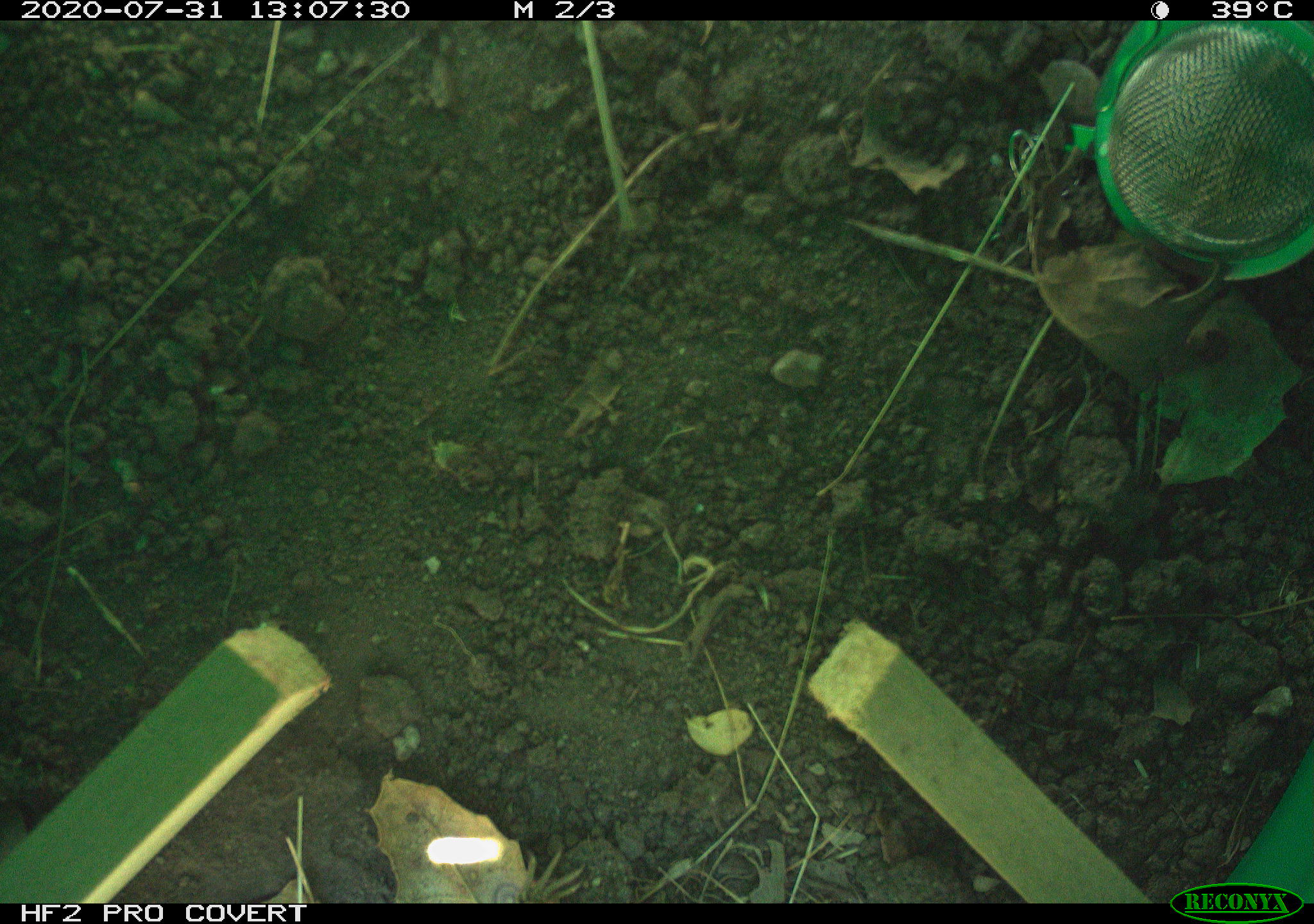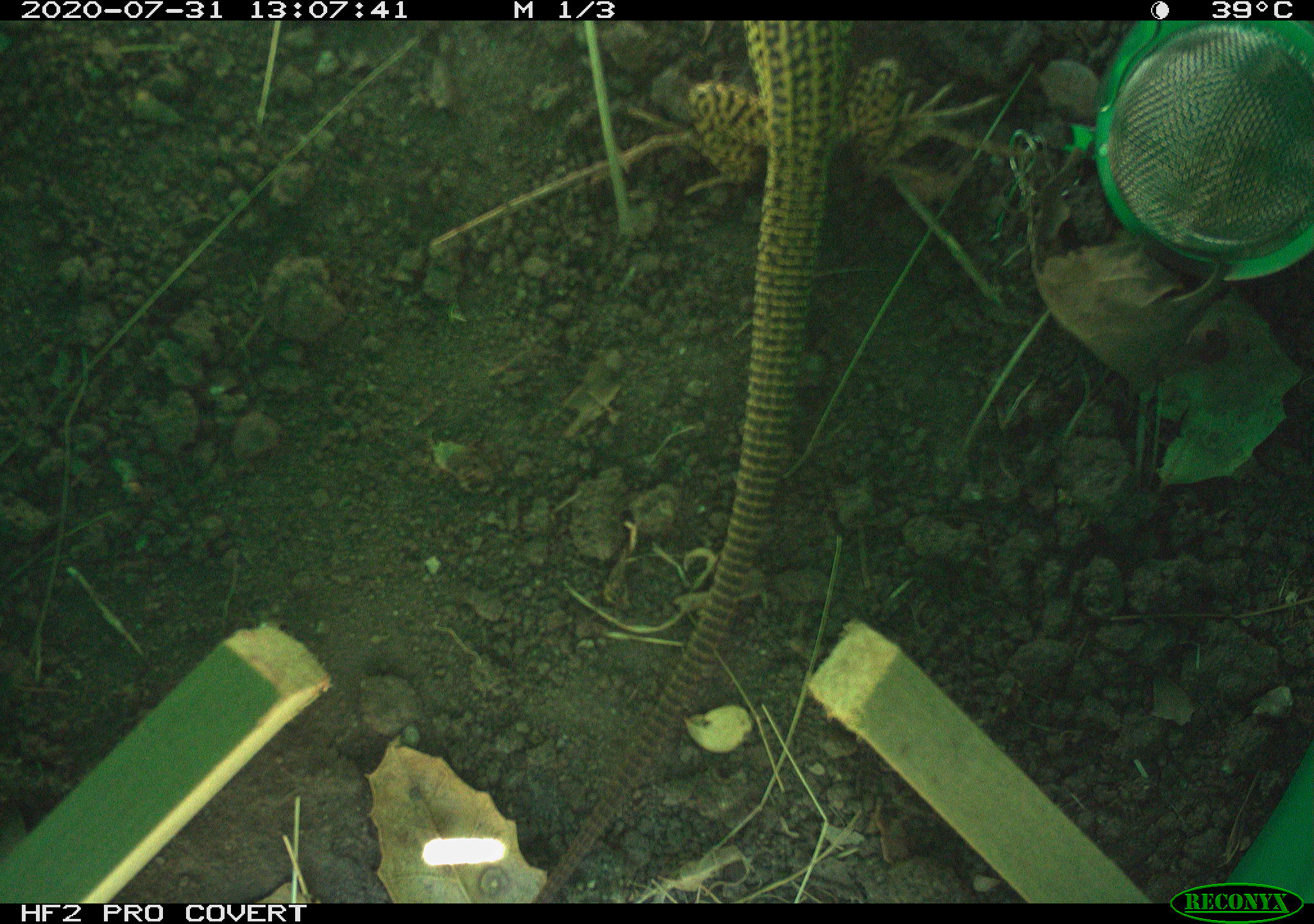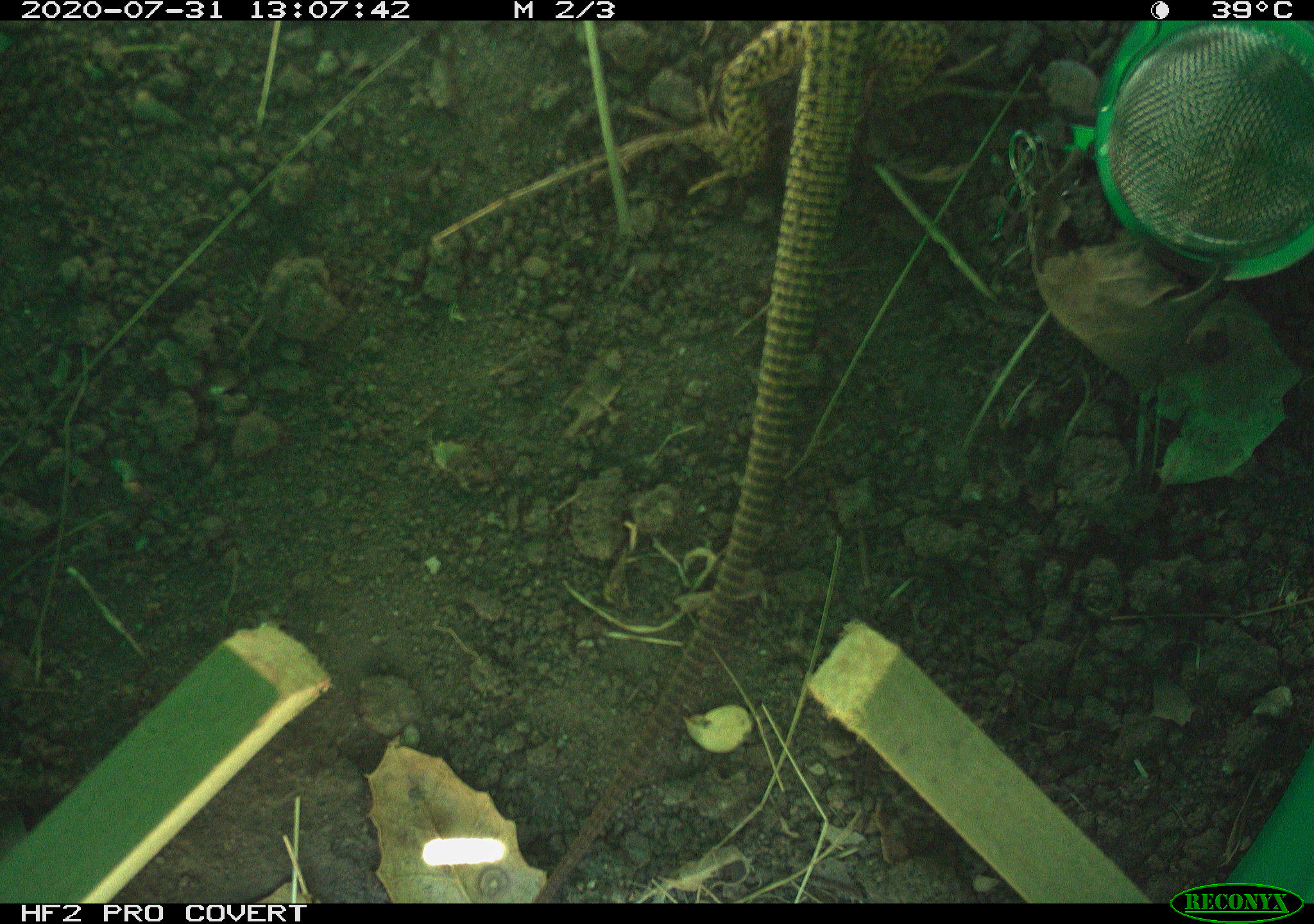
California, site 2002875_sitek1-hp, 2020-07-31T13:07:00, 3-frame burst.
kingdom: Animalia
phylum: Chordata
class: Reptilia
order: Squamata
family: Teiidae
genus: Aspidoscelis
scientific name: Aspidoscelis tigris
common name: western whiptail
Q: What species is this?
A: Western whiptail (Aspidoscelis tigris).